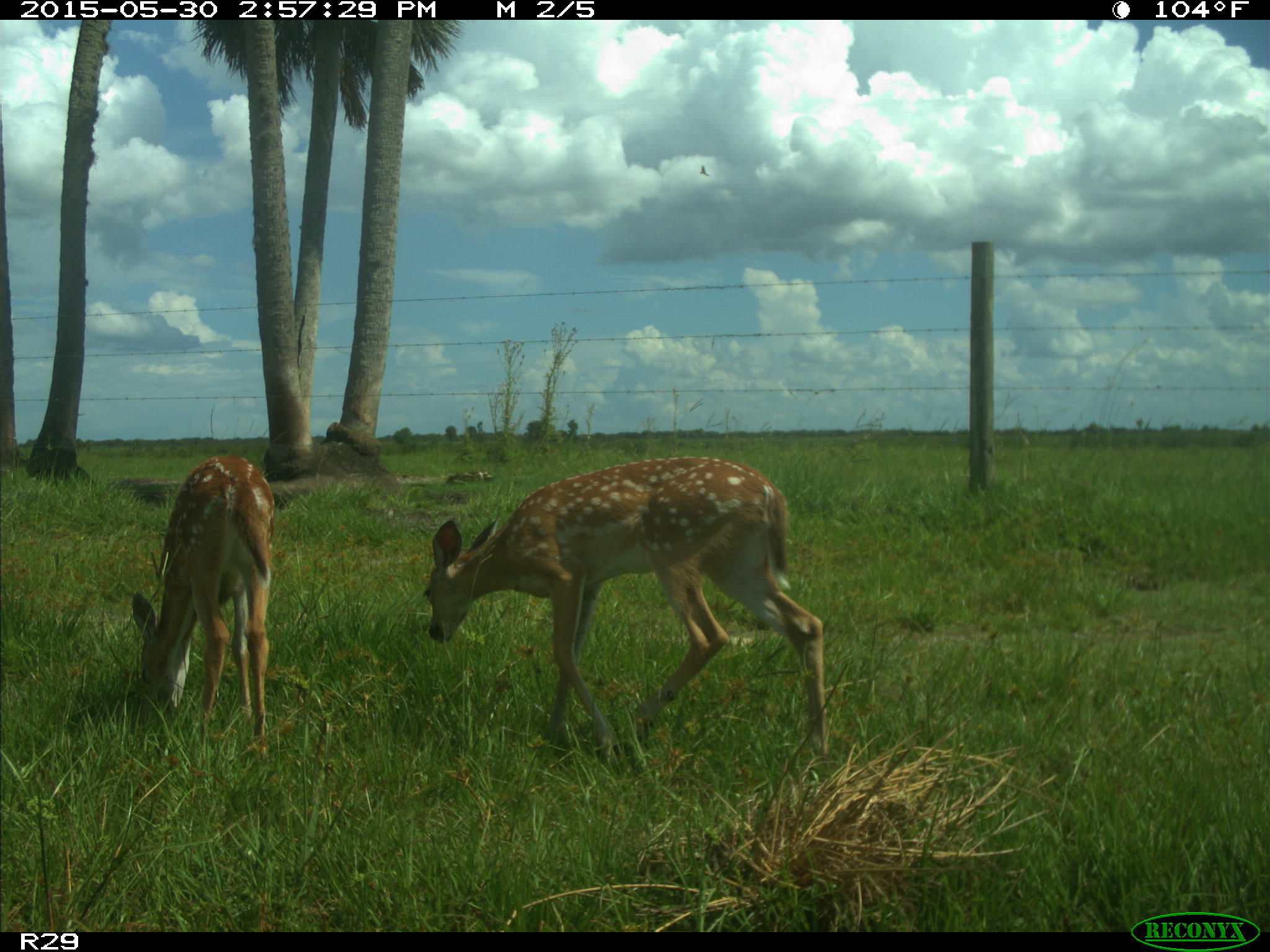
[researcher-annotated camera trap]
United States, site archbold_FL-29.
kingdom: Animalia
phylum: Chordata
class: Mammalia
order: Artiodactyla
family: Cervidae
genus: Odocoileus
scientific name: Odocoileus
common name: deer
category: unidentified deer